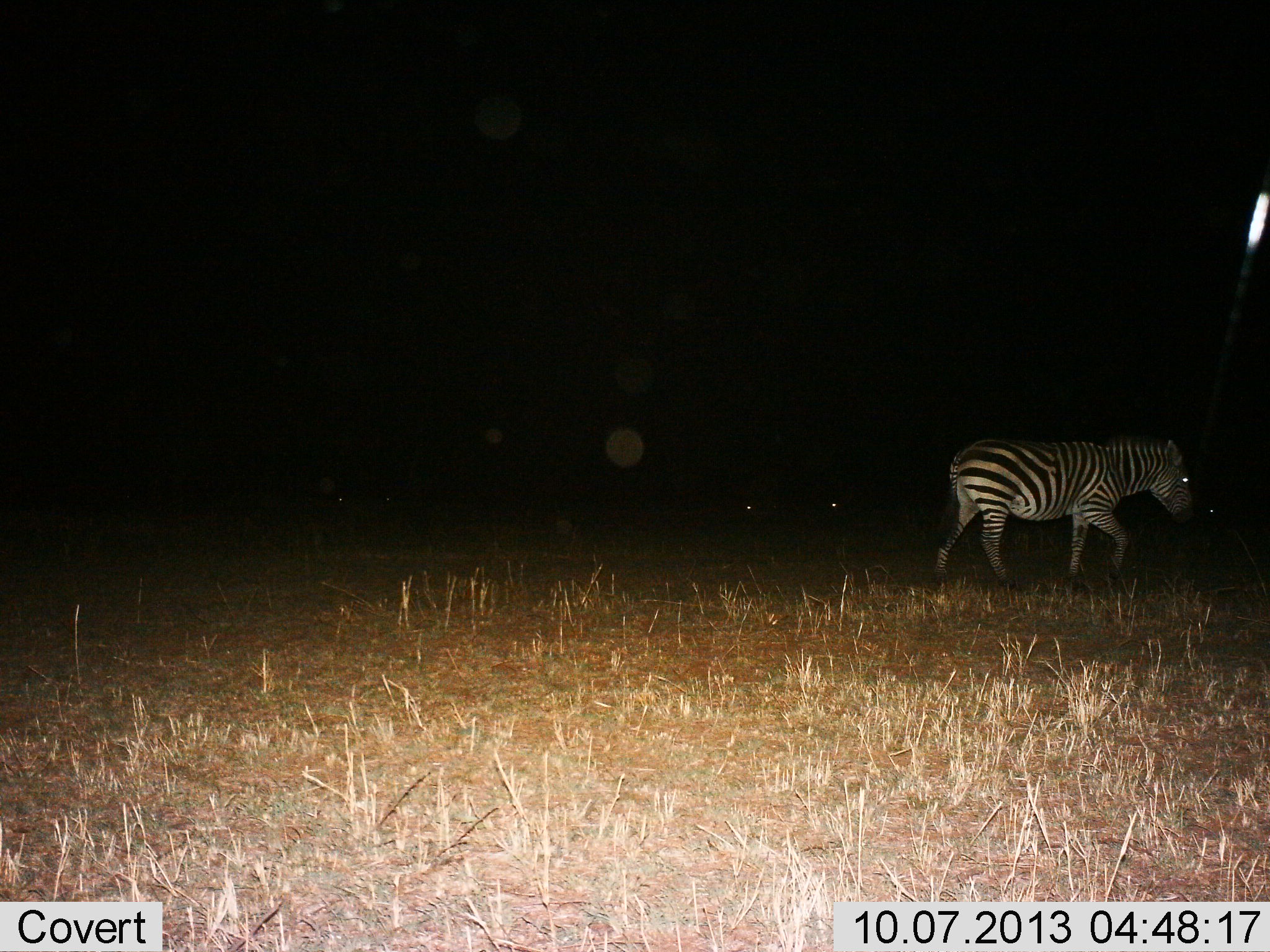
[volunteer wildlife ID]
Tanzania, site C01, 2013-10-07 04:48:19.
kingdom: Animalia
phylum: Chordata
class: Mammalia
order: Perissodactyla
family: Equidae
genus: Equus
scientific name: Equus quagga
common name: plains zebra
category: zebra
Zebra (plains zebra) (Equus quagga), count 1. Behavior (volunteer vote fractions): standing 12%, resting 0%, moving 88%, interacting 0%. Young present (vote fraction): 4%. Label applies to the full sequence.